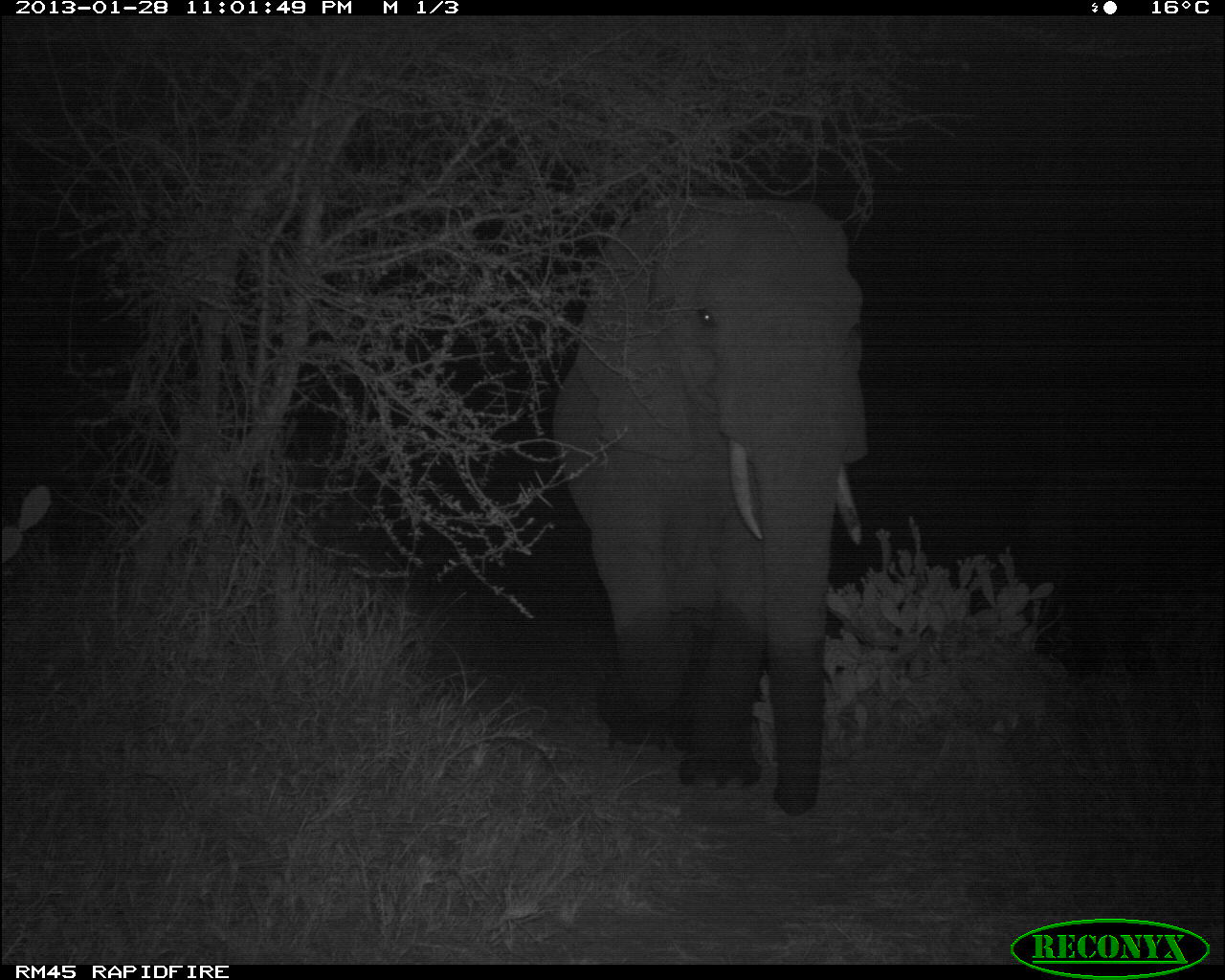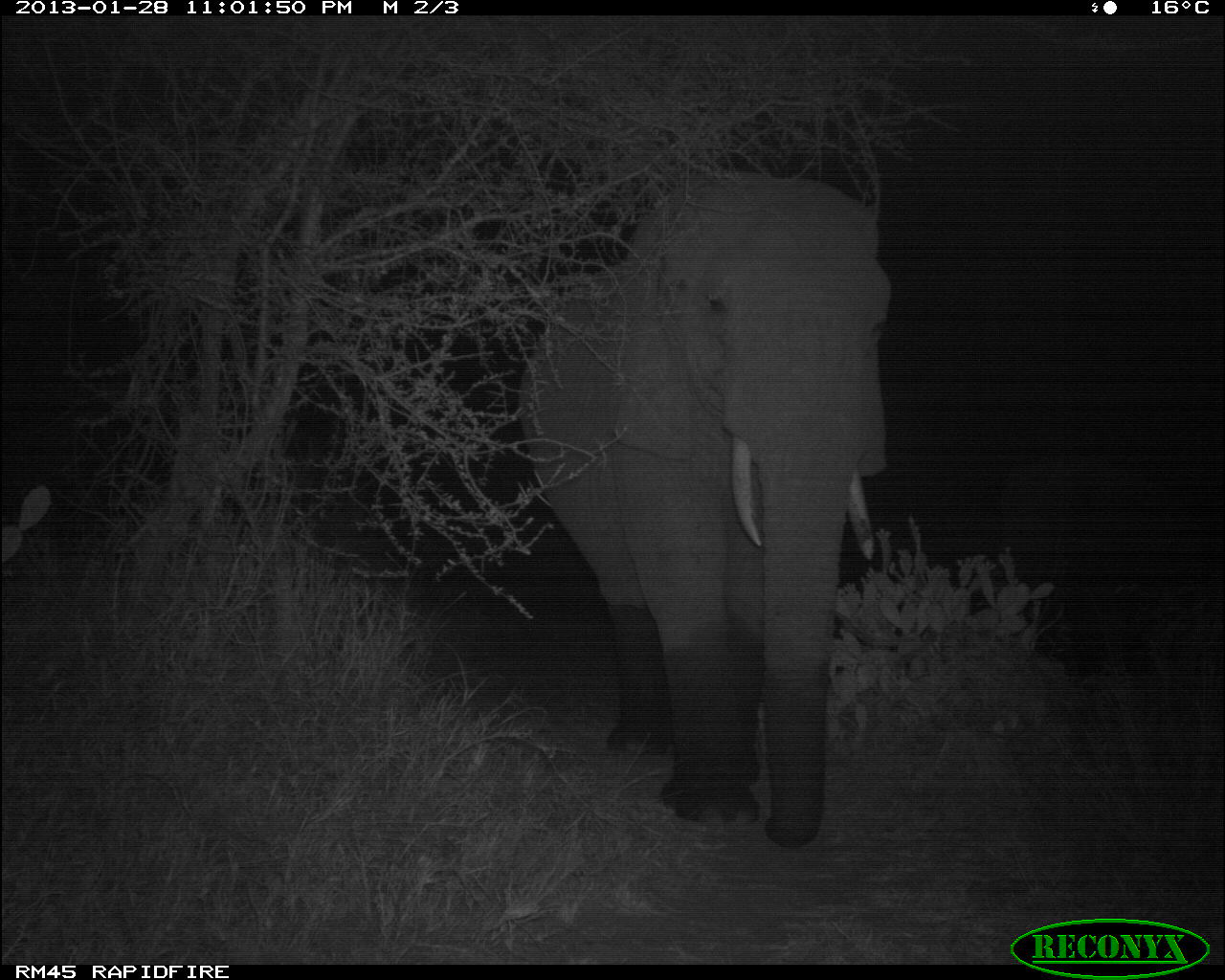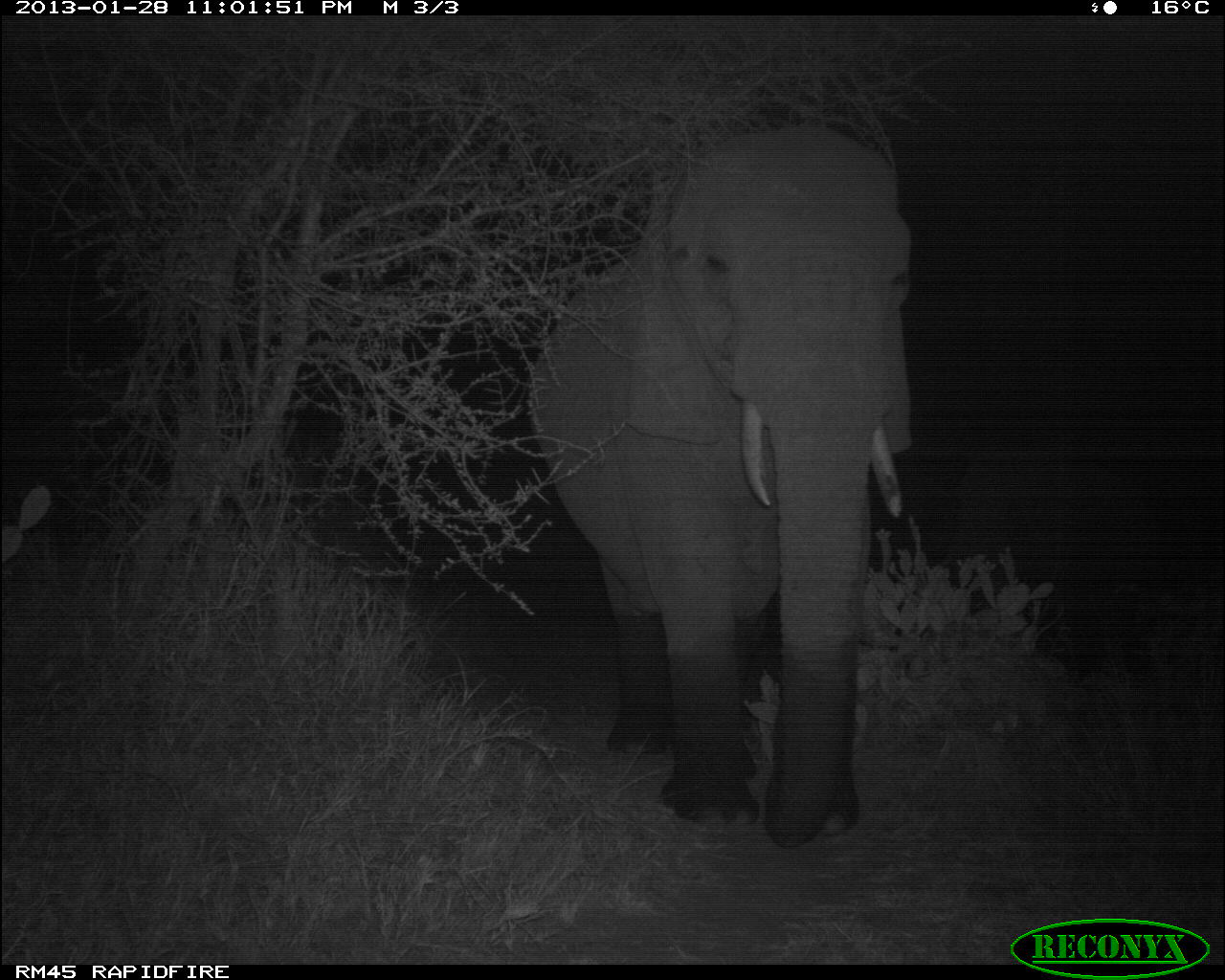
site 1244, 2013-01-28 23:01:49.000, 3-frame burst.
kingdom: Animalia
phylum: Chordata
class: Mammalia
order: Proboscidea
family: Elephantidae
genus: Loxodonta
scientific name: Loxodonta africana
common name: african bush elephant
Loxodonta africana (african bush elephant), count 1.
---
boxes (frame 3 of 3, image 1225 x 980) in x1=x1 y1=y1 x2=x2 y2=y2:
loxodonta africana: x1=529 y1=127 x2=912 y2=848